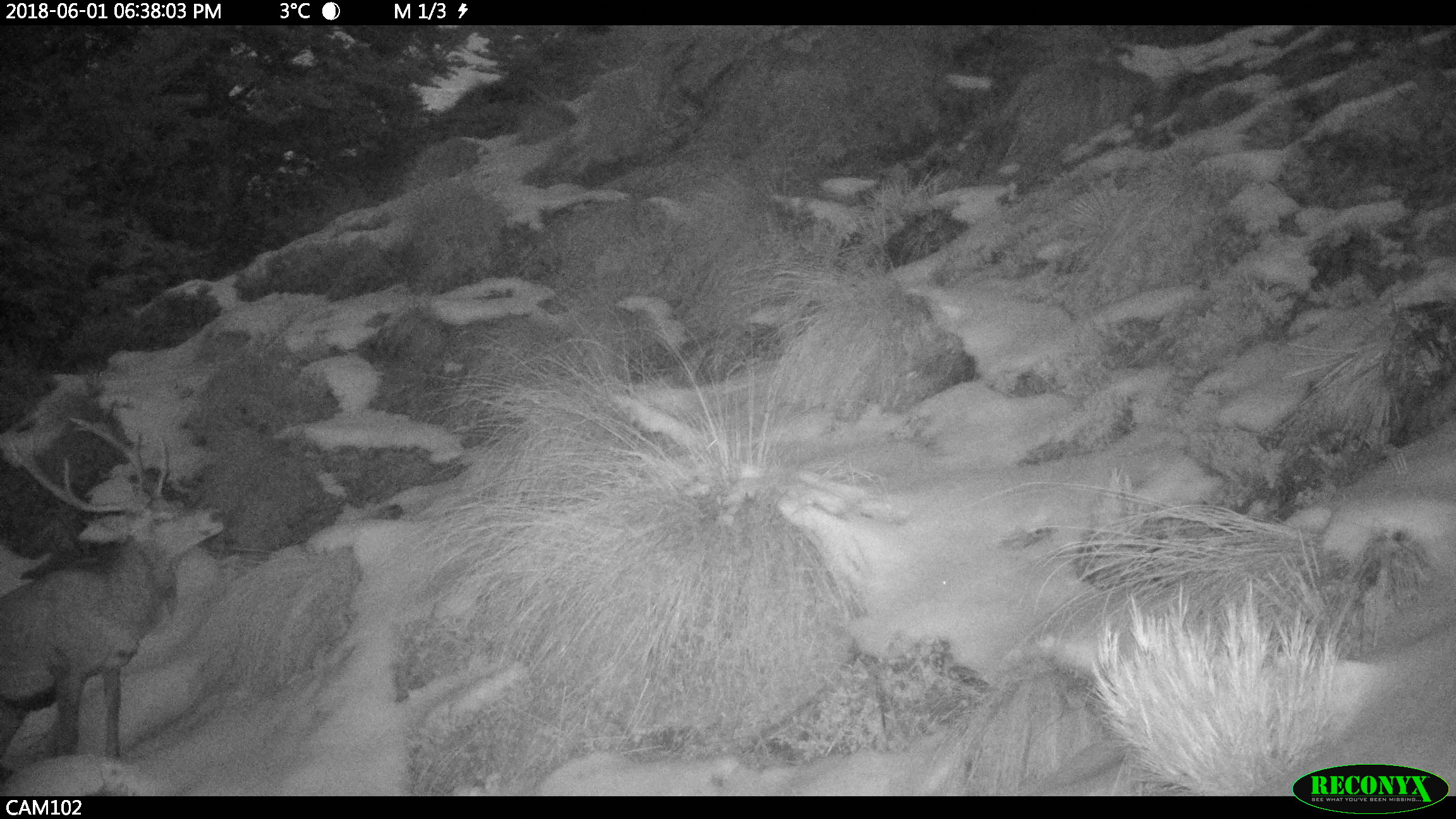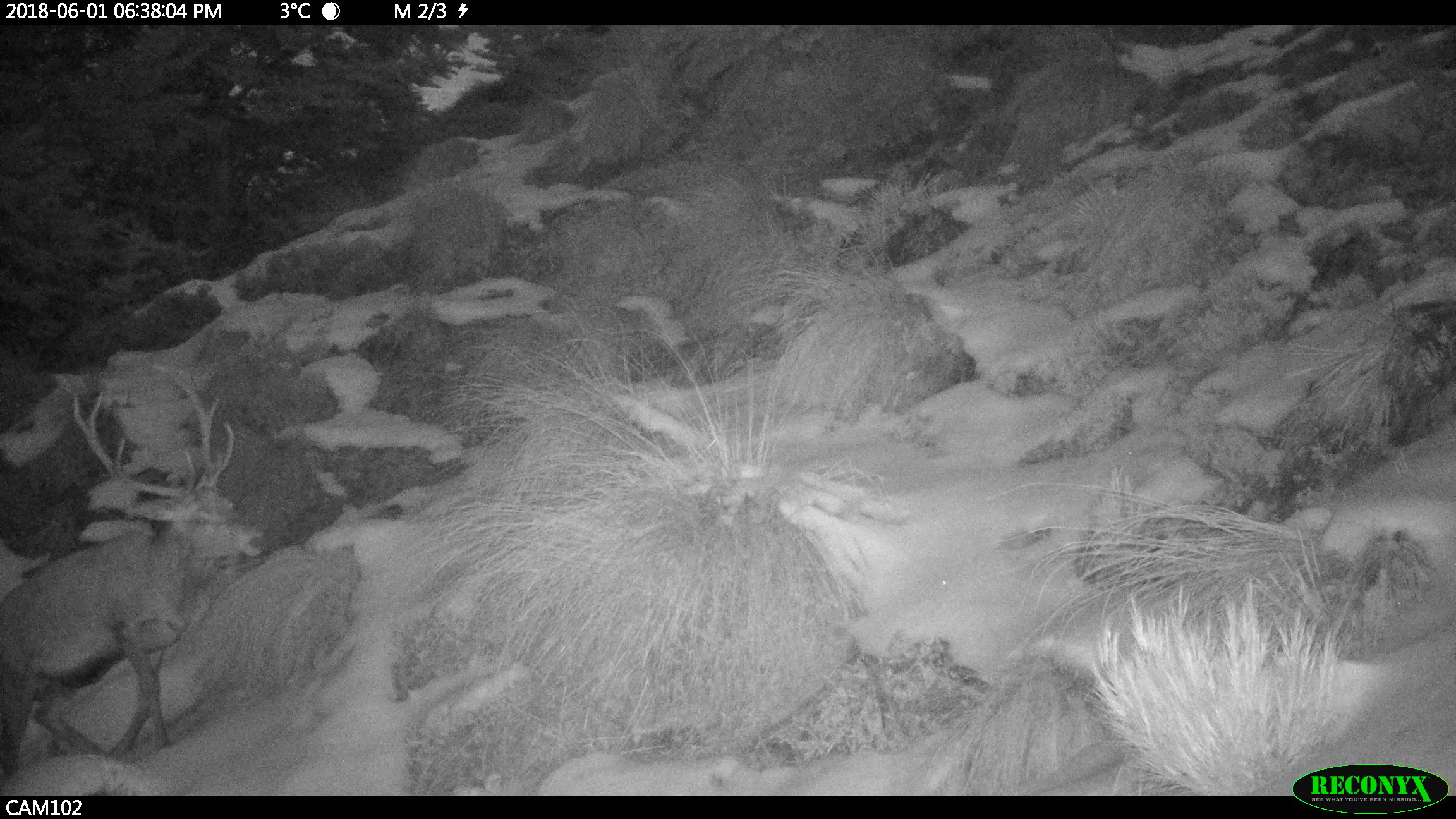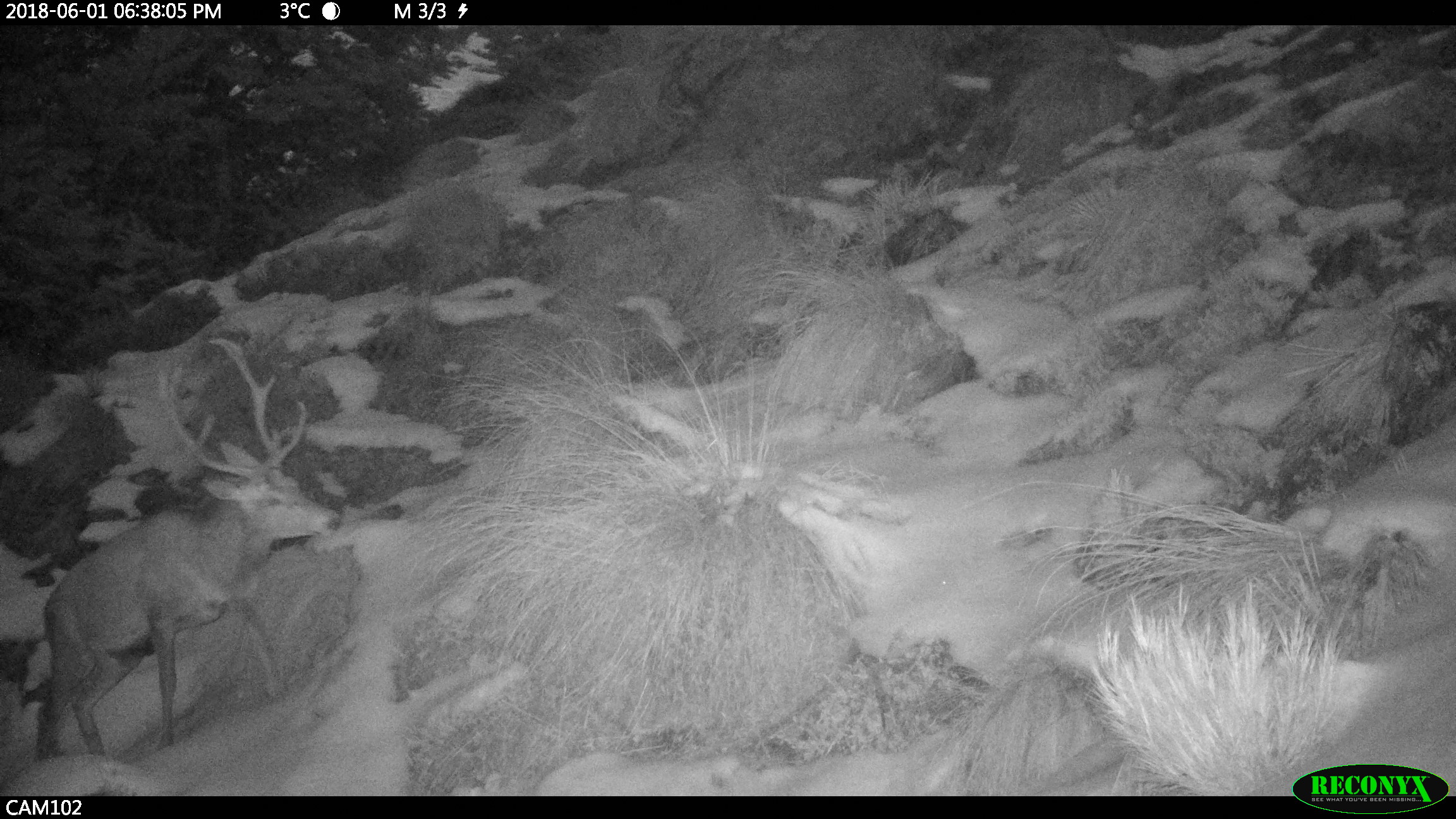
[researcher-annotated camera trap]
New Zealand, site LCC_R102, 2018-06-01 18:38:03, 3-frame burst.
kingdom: Animalia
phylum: Chordata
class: Mammalia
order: Artiodactyla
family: Cervidae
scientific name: Cervidae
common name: deer